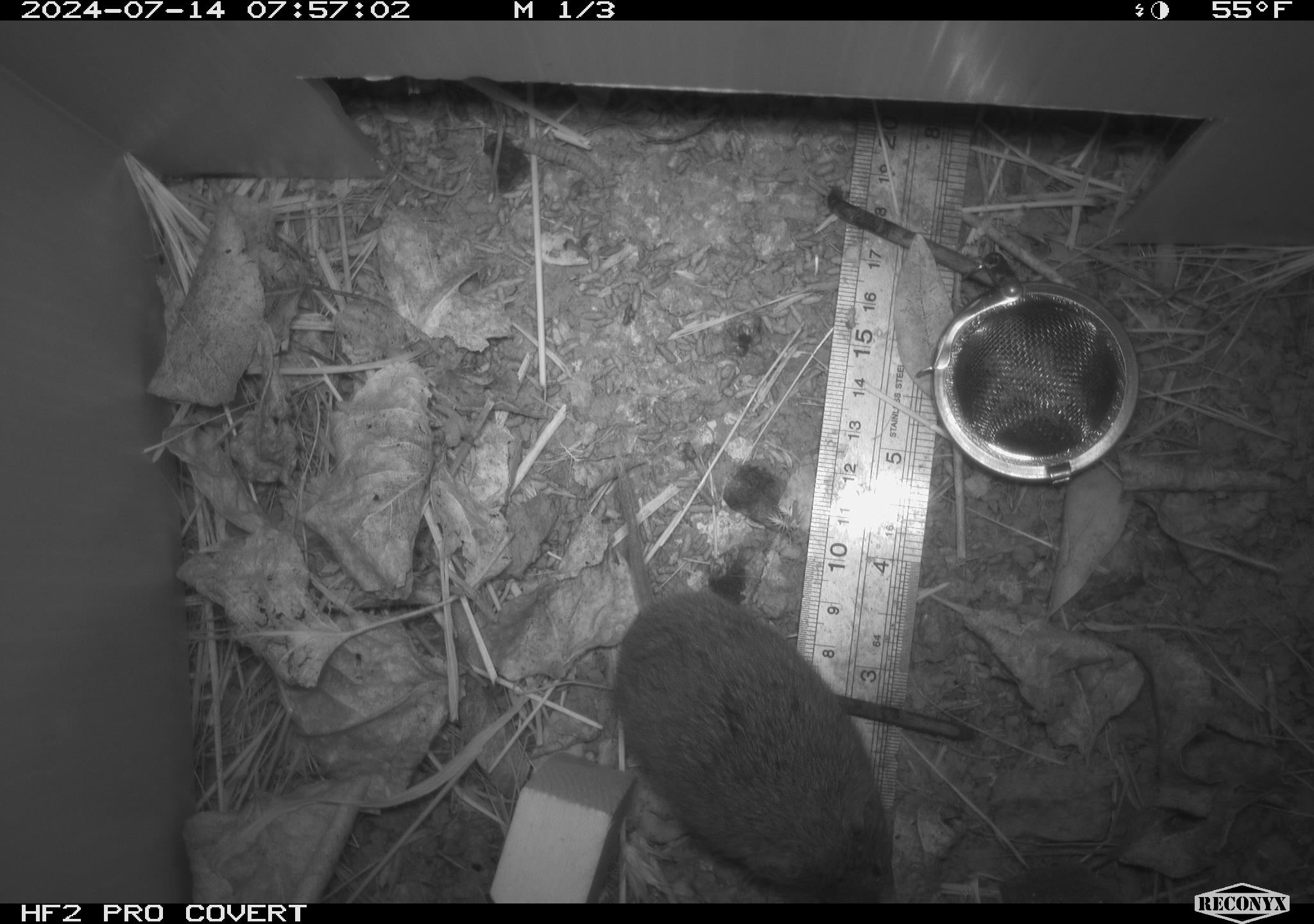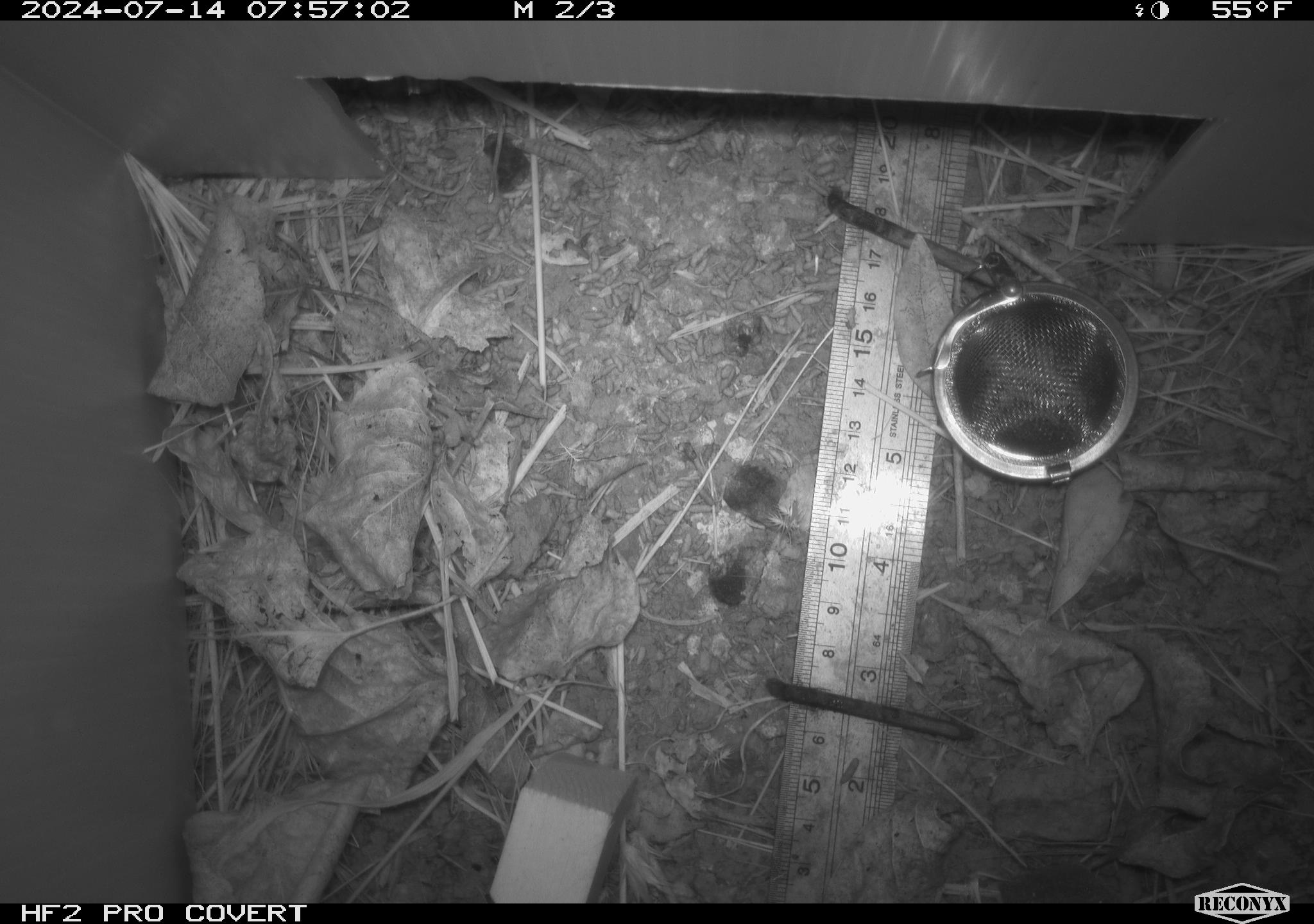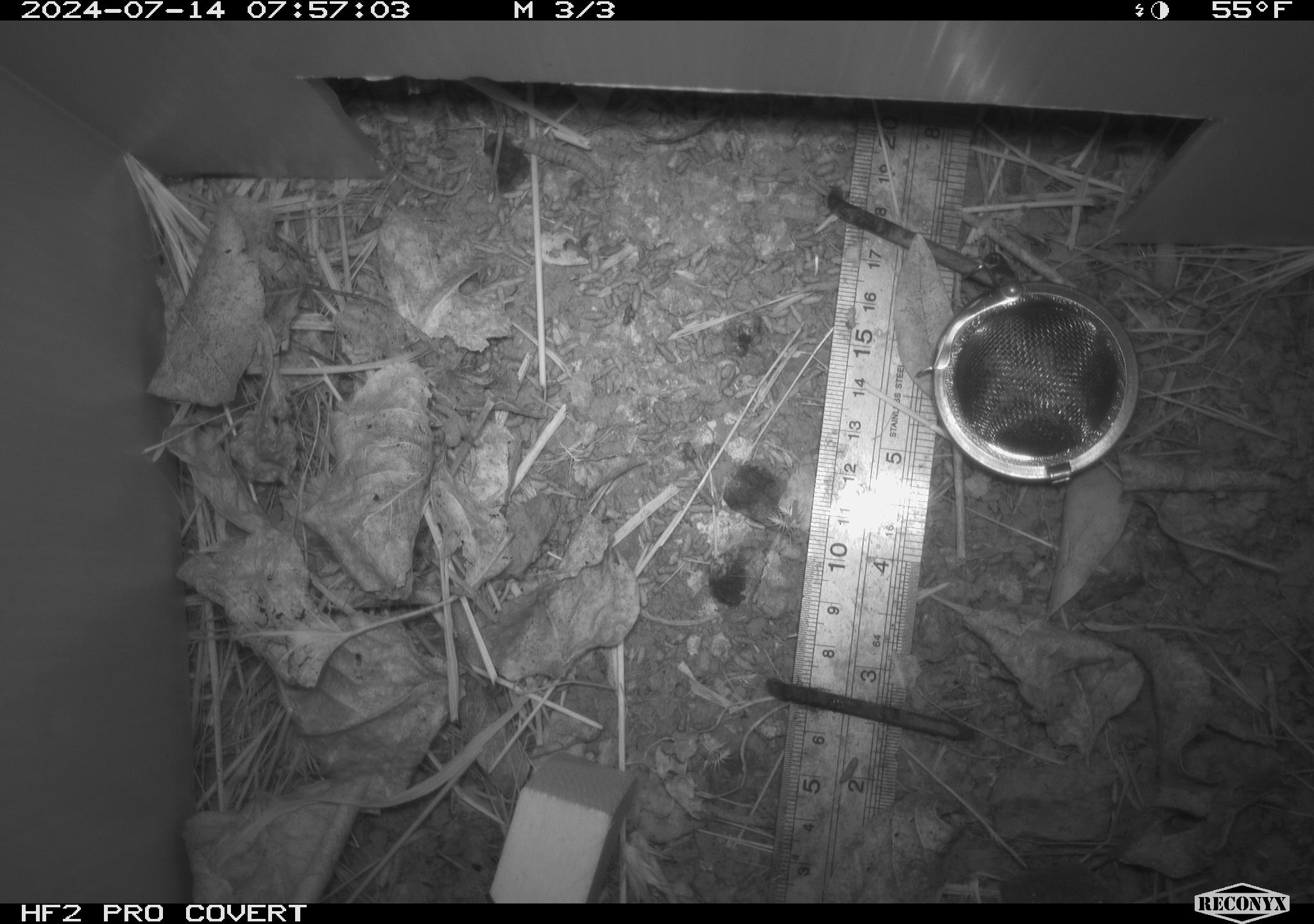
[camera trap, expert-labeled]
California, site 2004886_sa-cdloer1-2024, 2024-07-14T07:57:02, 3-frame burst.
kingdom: Animalia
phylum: Chordata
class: Mammalia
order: Rodentia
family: Cricetidae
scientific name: Arvicolinae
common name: voles, lemmings, and muskrats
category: arvicolinae subfamily